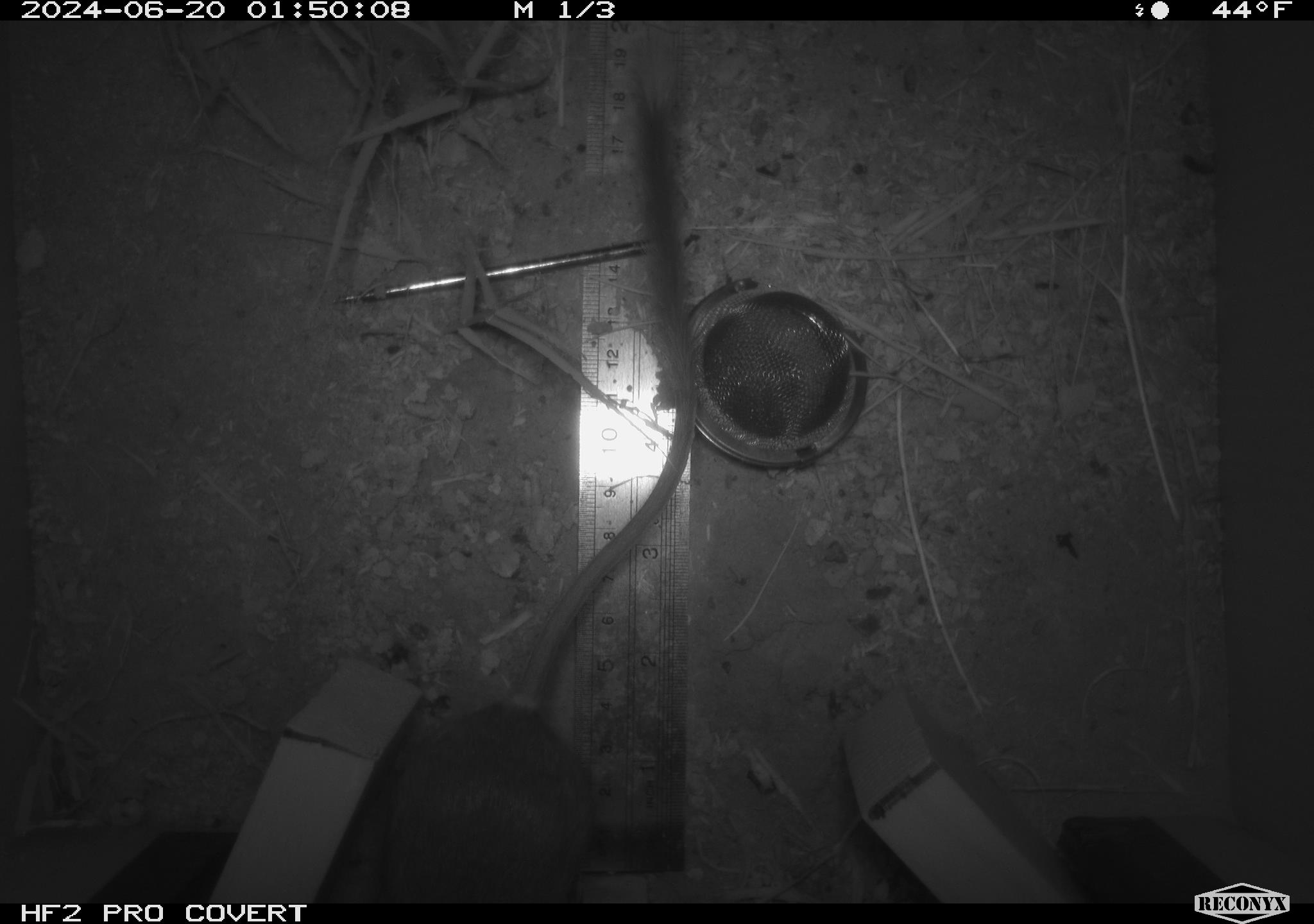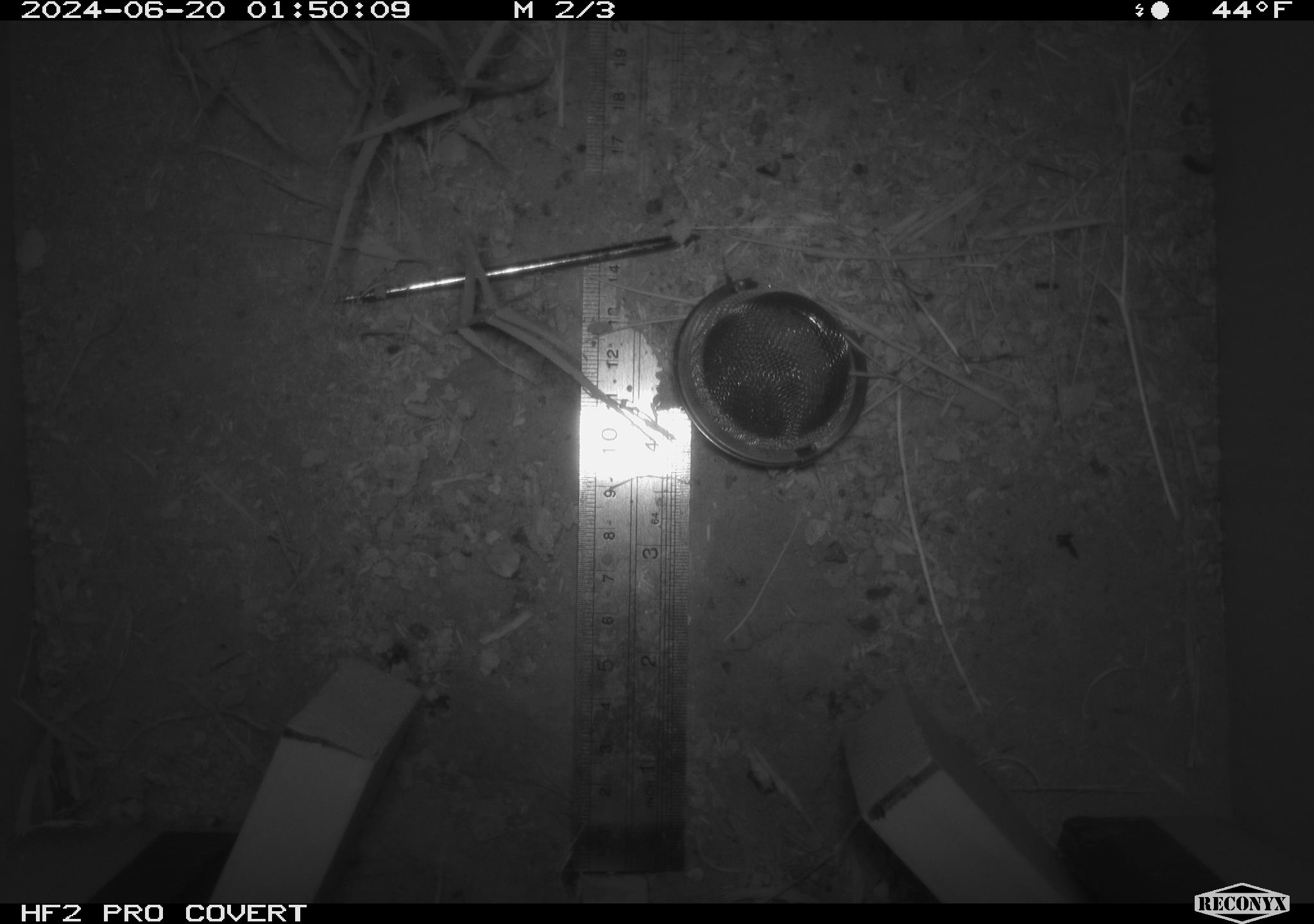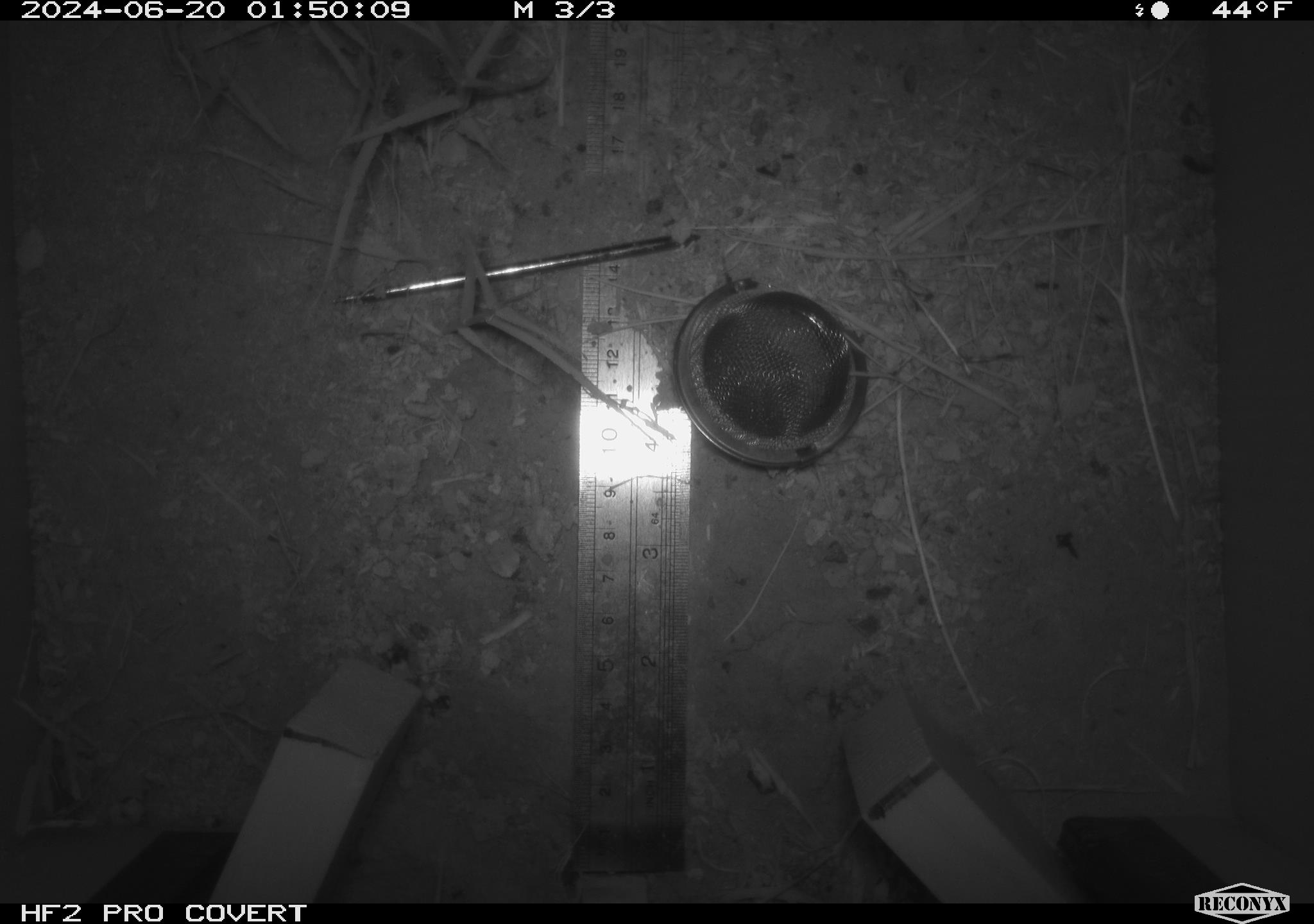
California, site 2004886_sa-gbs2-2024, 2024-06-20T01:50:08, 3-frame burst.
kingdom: Animalia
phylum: Chordata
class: Mammalia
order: Rodentia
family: Heteromyidae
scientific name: Heteromyidae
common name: kangaroo rats and pocket mice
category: heteromyidae family